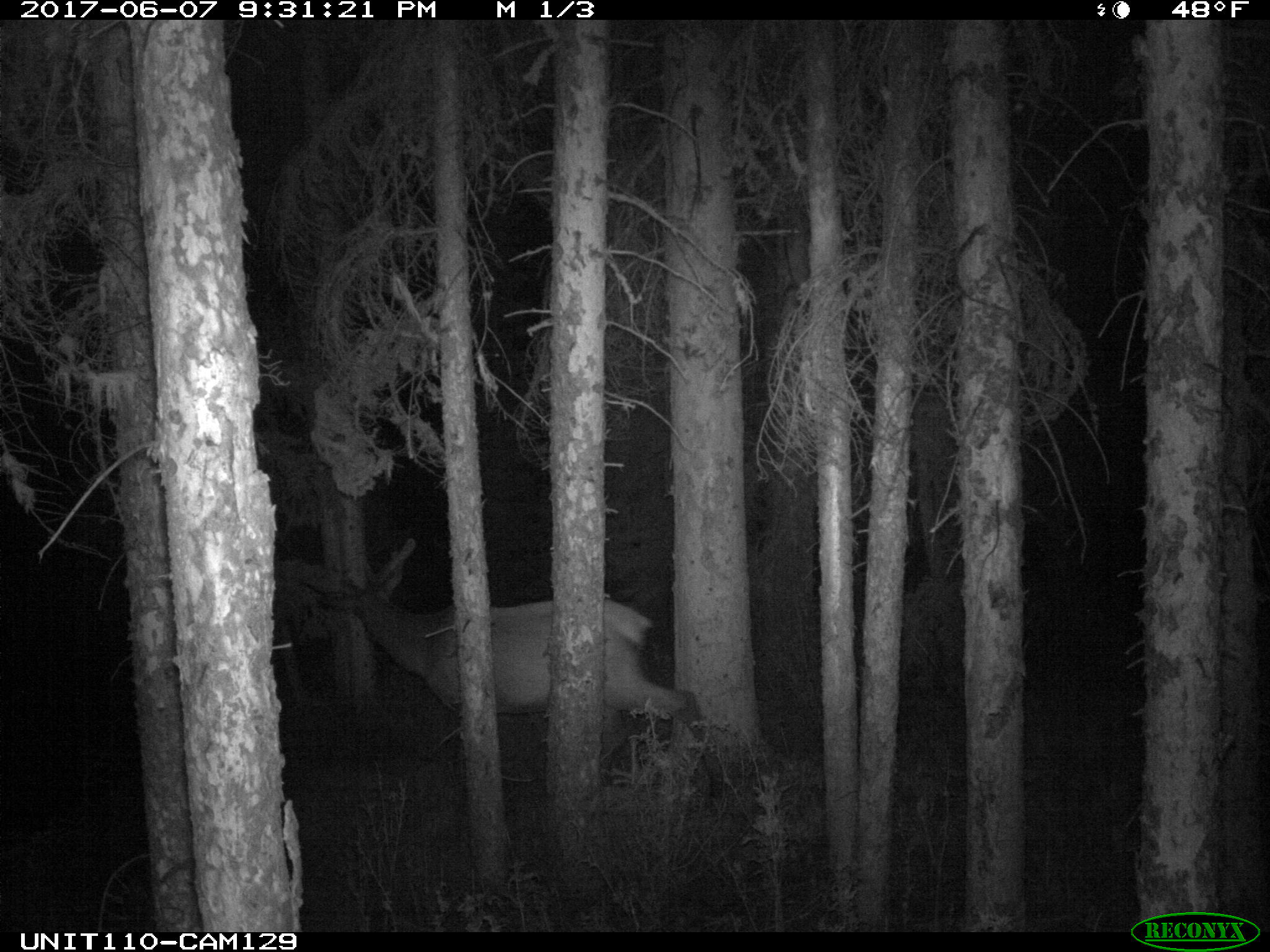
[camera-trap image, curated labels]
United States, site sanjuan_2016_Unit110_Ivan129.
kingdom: Animalia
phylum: Chordata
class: Mammalia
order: Artiodactyla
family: Cervidae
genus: Cervus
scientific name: Cervus elaphus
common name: red deer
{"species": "Cervus elaphus (red deer)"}